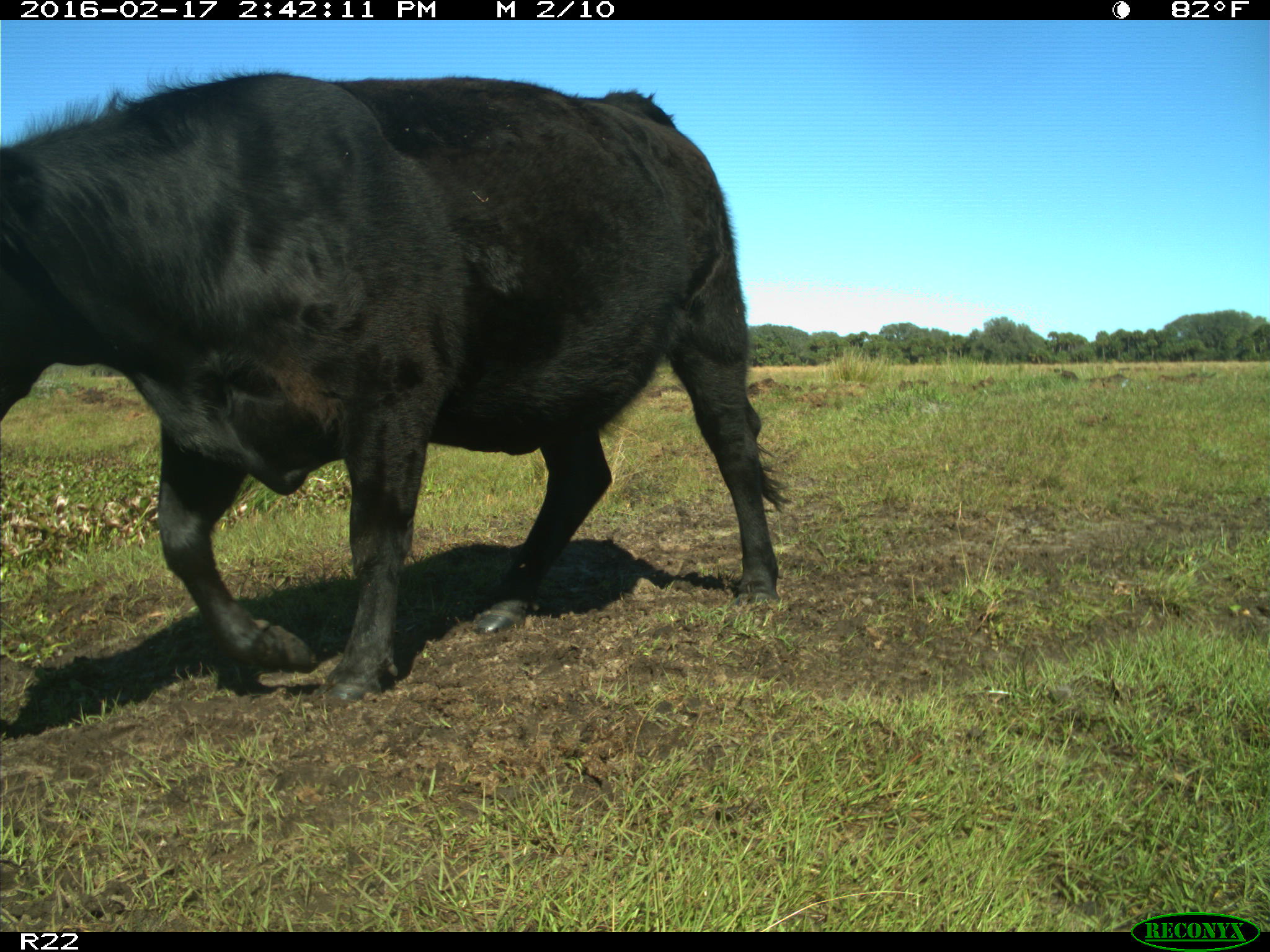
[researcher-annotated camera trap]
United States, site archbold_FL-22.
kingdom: Animalia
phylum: Chordata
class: Mammalia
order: Artiodactyla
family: Bovidae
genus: Bos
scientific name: Bos taurus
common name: domestic cow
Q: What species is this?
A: Bos taurus (domestic cow).